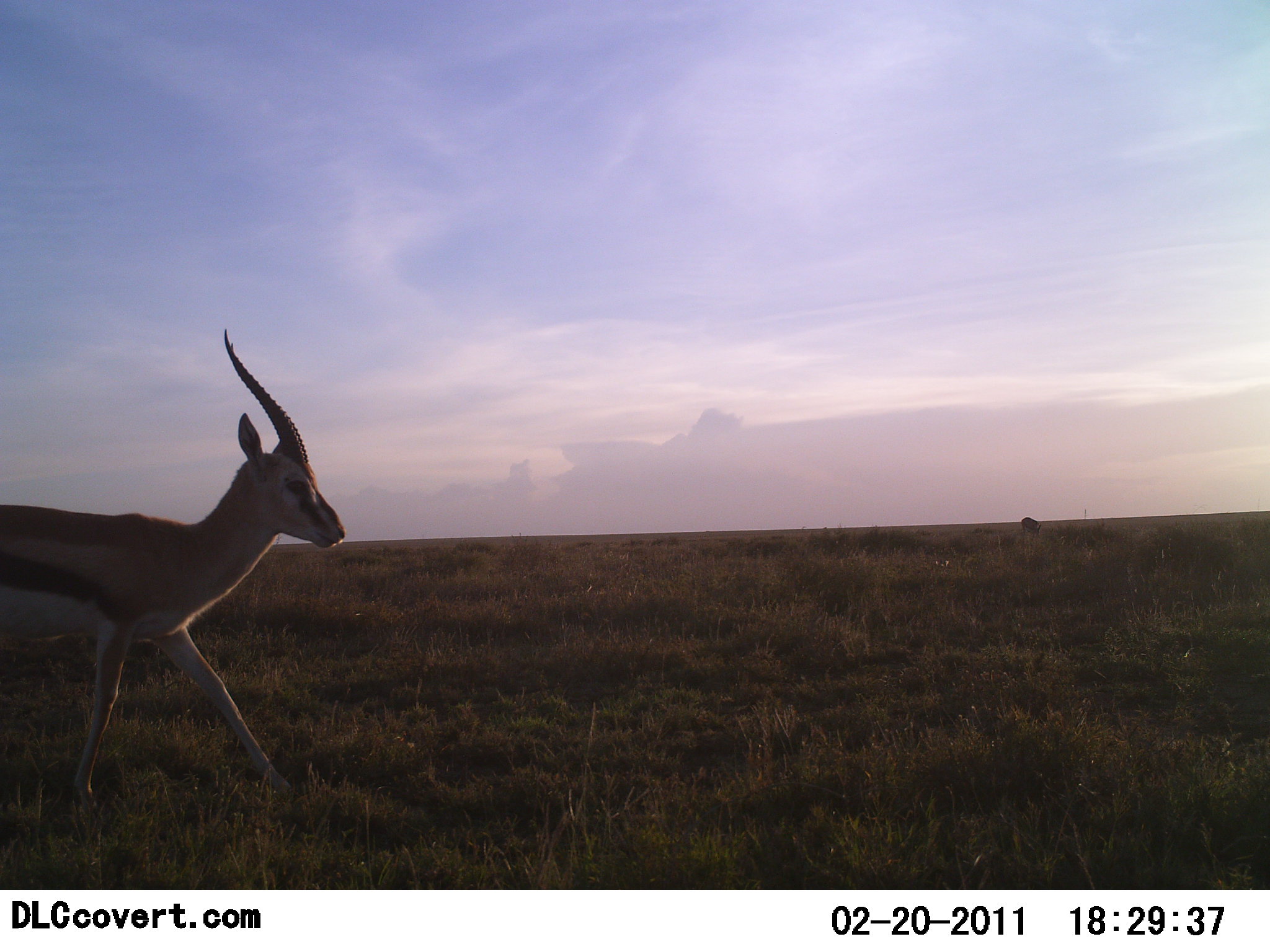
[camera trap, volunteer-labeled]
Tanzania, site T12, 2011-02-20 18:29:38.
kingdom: Animalia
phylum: Chordata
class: Mammalia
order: Artiodactyla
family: Bovidae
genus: Eudorcas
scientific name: Eudorcas thomsonii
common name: thomson's gazelle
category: gazellethomsons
Gazellethomsons (thomson's gazelle) (Eudorcas thomsonii), count 1. Behavior (volunteer vote fractions): standing 0%, resting 0%, moving 100%, interacting 0%. Young present (vote fraction): 0%. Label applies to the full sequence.